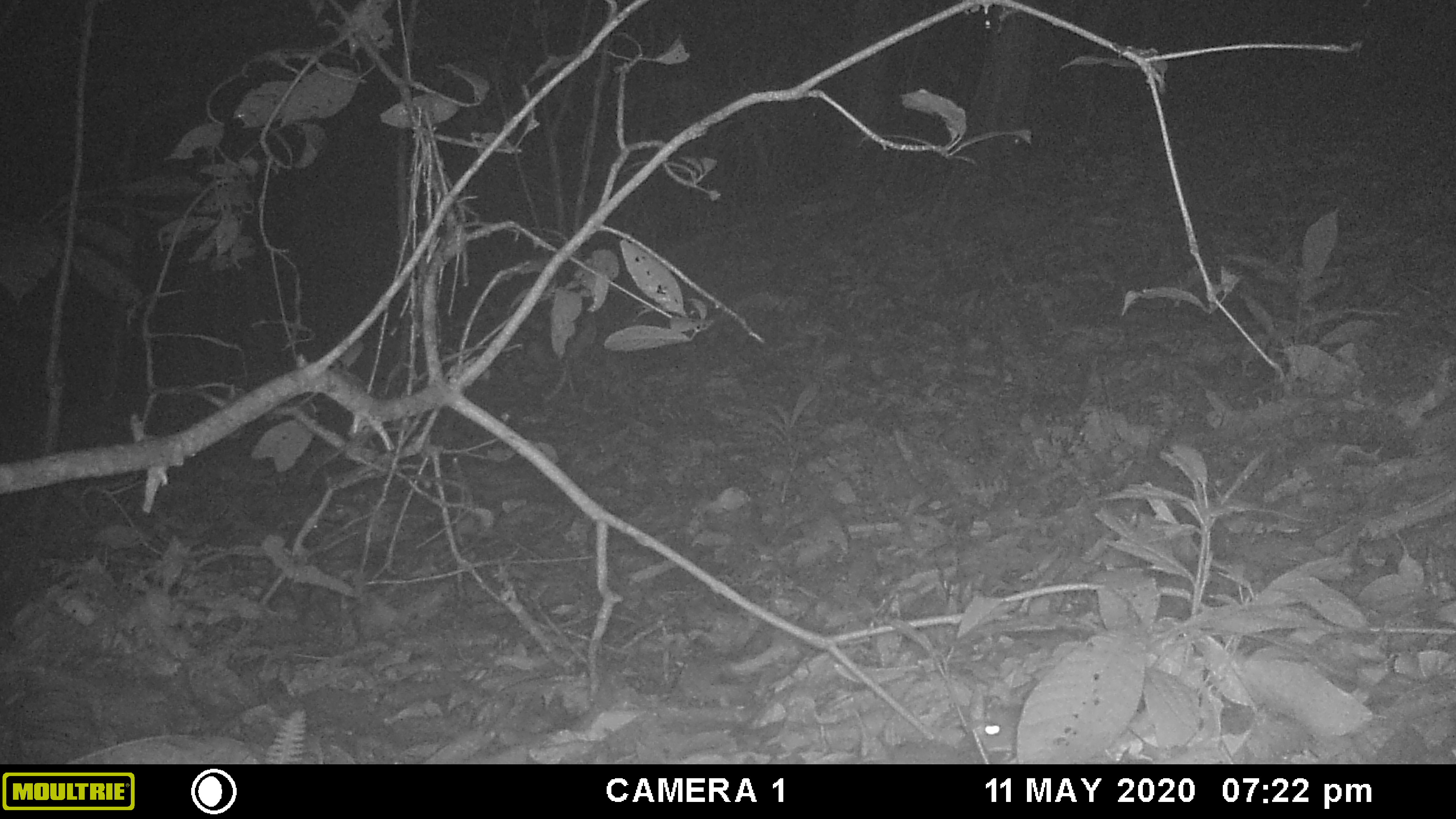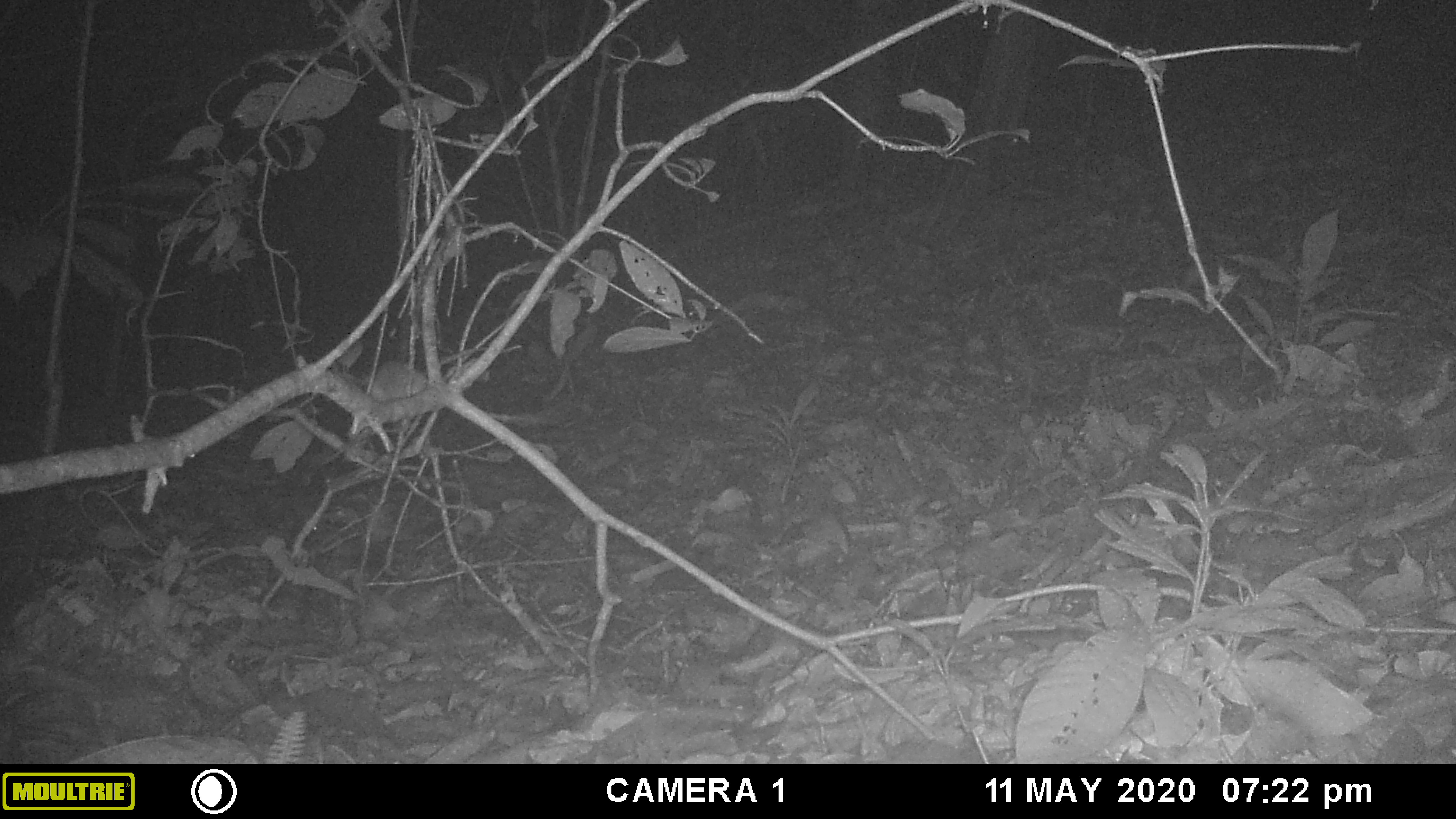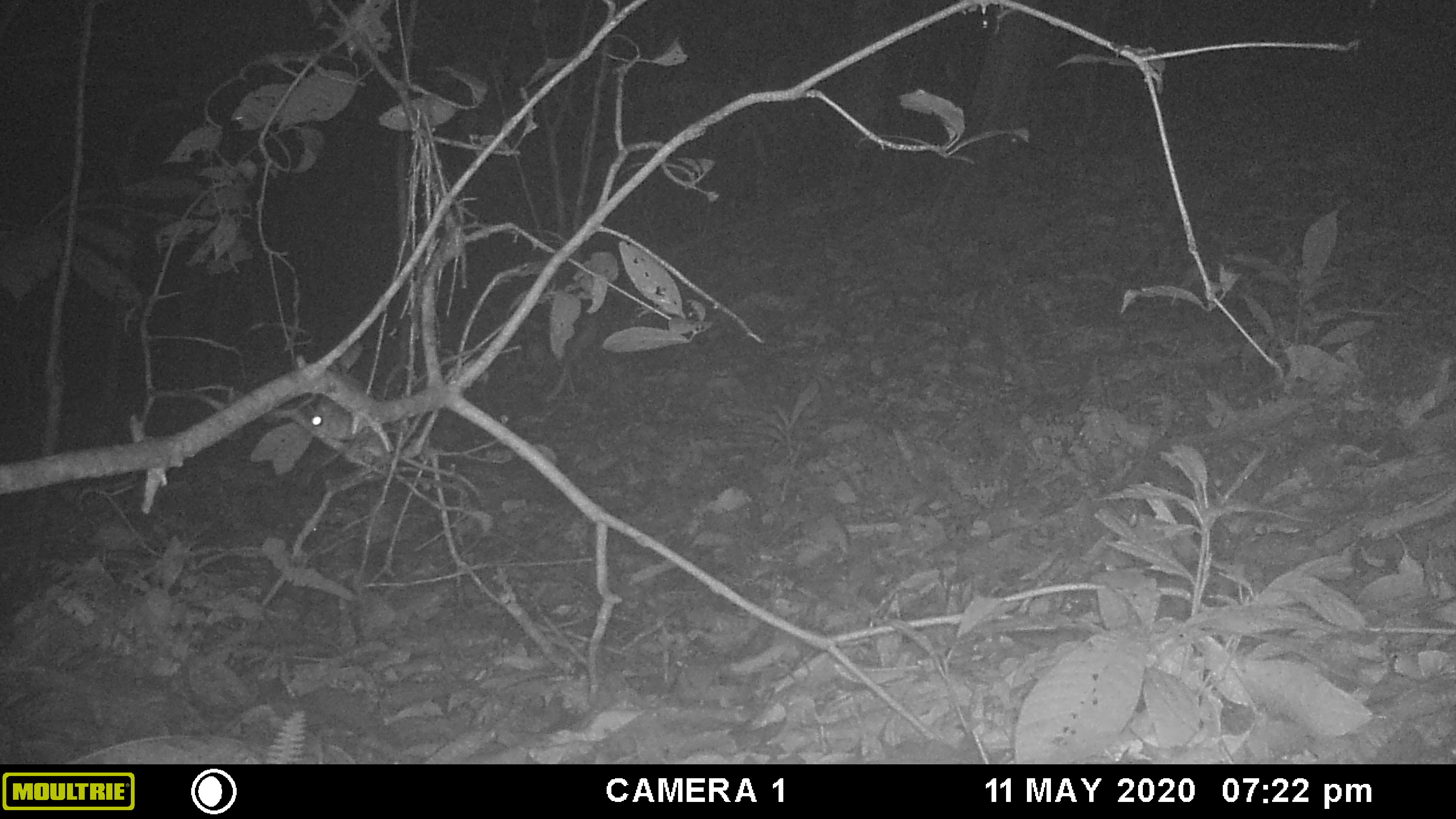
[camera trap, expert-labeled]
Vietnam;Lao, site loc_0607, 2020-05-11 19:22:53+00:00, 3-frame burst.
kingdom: Animalia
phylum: Chordata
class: Mammalia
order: Rodentia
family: Muridae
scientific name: Muridae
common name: old-world mice and rats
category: unidentified murid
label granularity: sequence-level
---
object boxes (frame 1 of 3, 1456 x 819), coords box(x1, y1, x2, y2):
unidentified murid: box(975, 704, 1022, 753)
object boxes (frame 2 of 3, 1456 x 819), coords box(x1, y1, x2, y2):
unidentified murid: box(358, 343, 522, 404)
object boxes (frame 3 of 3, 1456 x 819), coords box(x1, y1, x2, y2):
unidentified murid: box(308, 376, 371, 441)